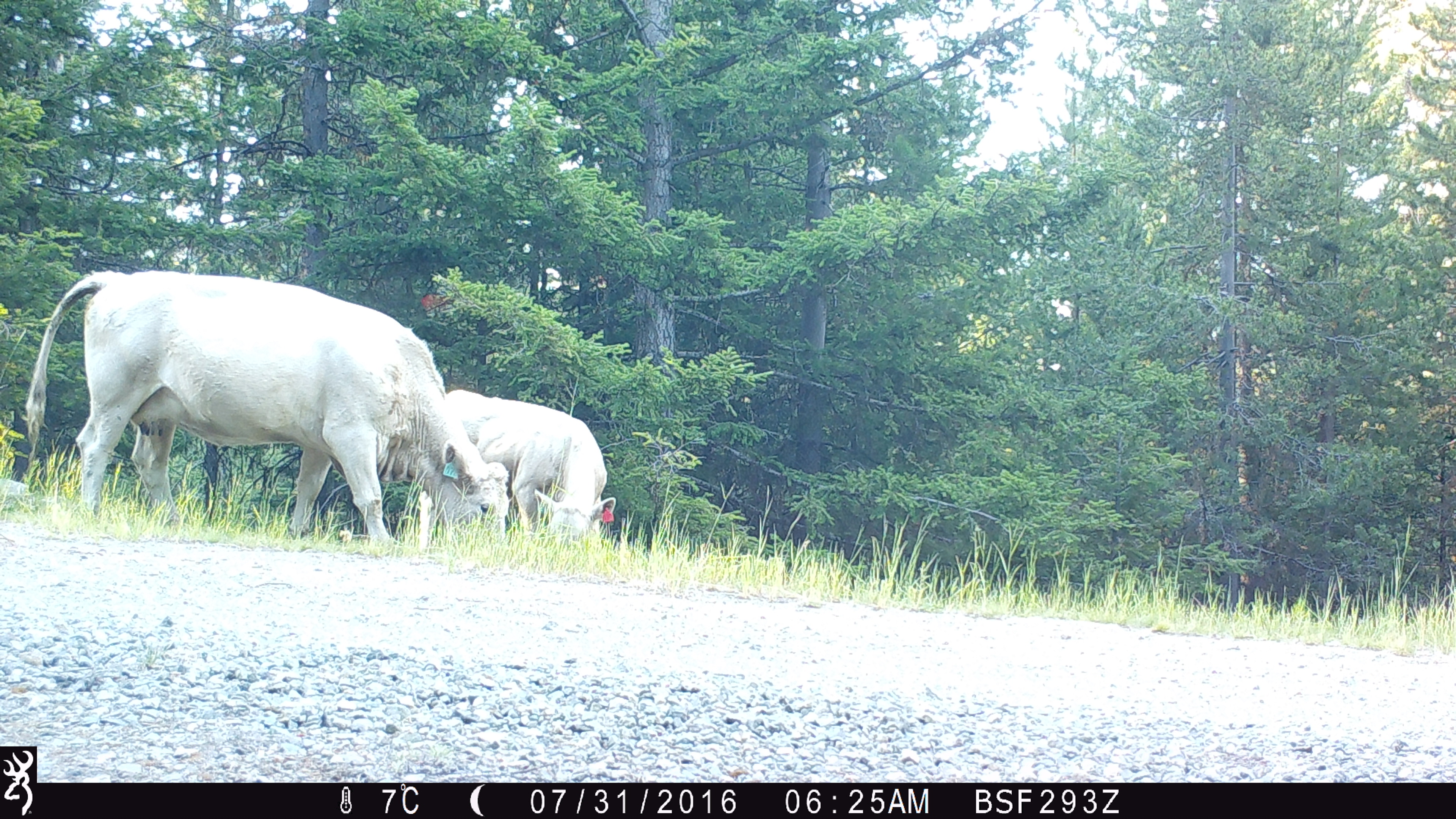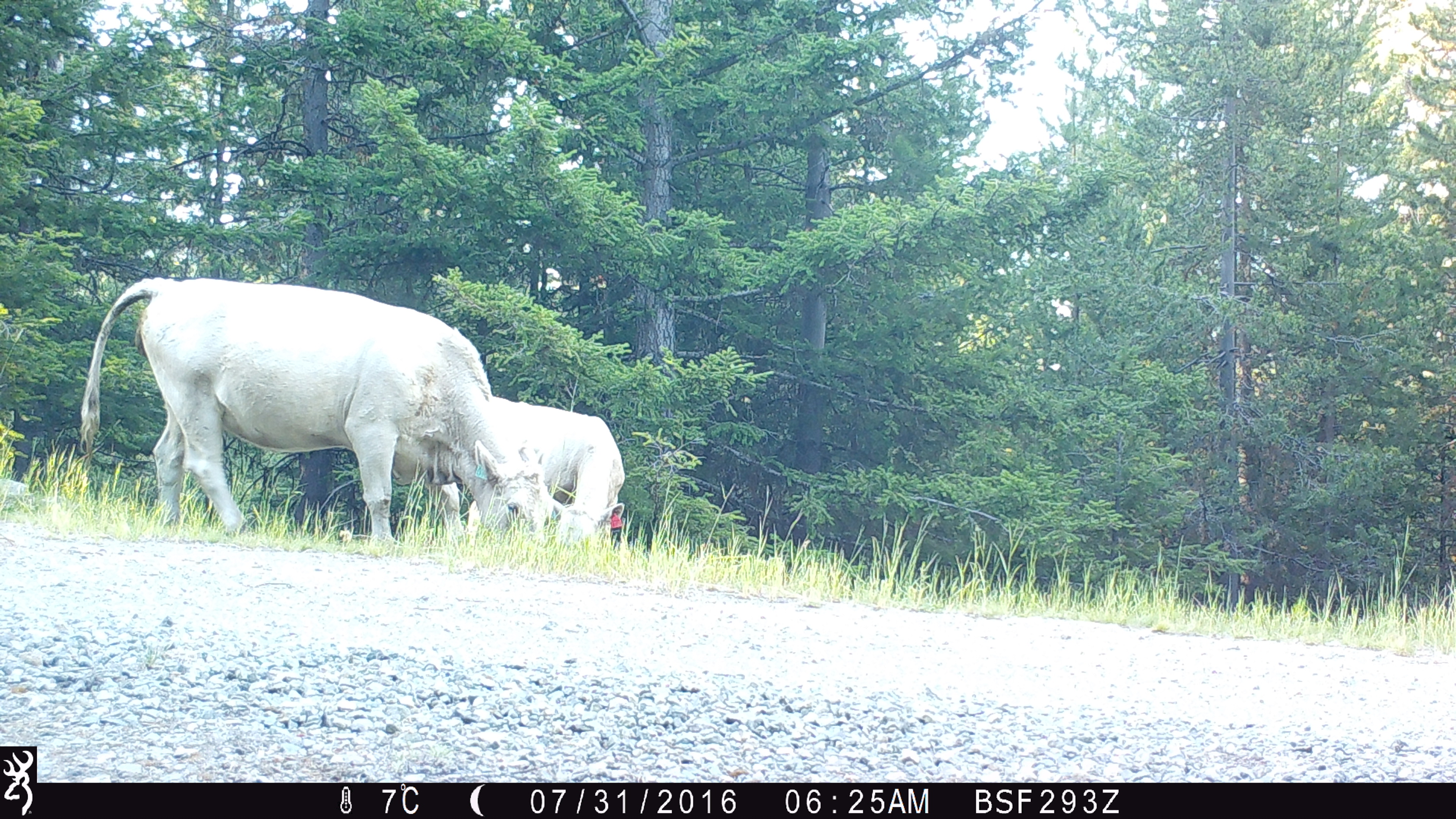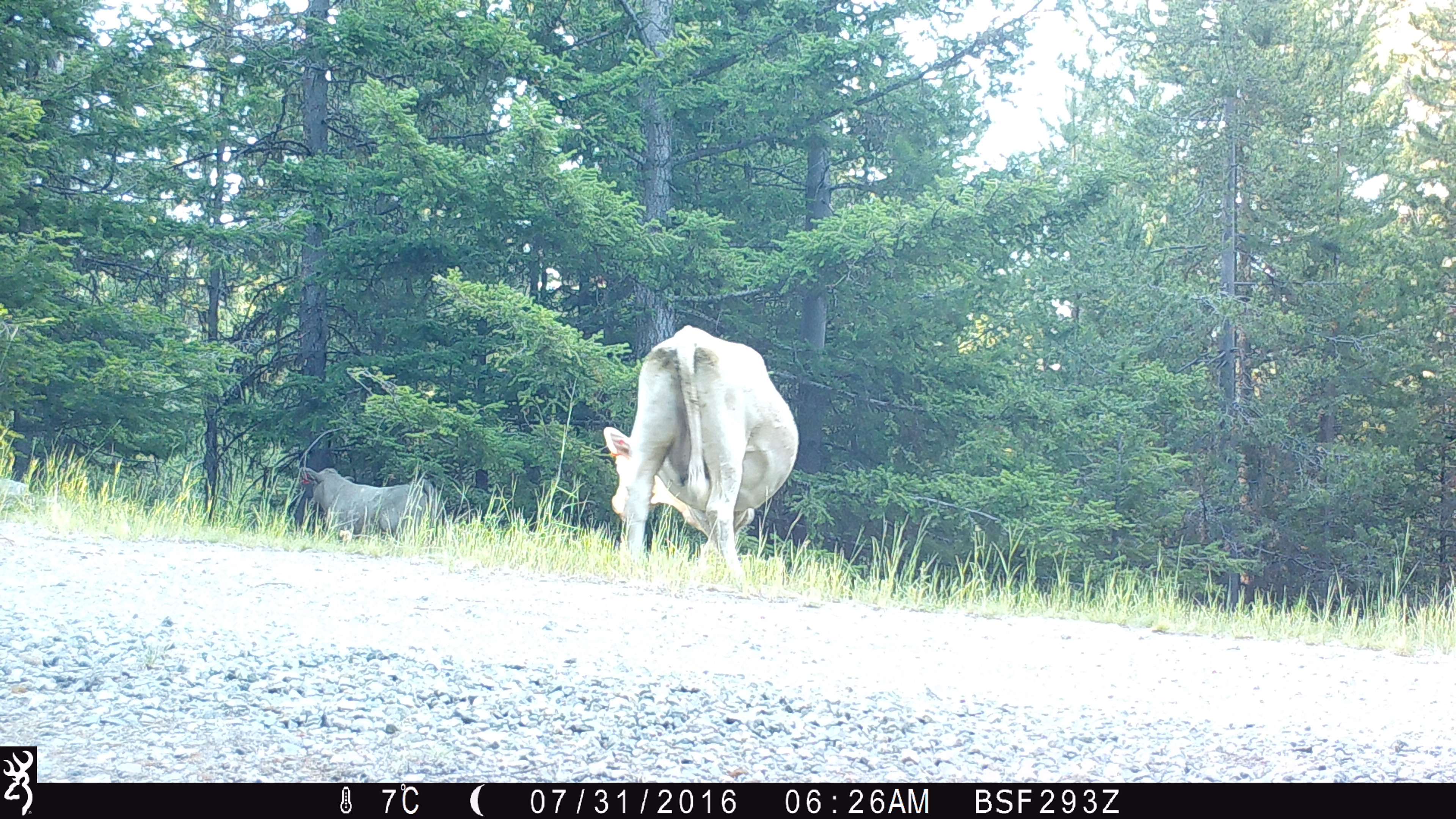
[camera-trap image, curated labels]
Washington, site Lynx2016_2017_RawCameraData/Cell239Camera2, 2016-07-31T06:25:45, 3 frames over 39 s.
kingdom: Animalia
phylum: Chordata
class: Mammalia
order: Artiodactyla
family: Bovidae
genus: Bos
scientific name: Bos taurus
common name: domestic cattle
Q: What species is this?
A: Domestic cattle (Bos taurus).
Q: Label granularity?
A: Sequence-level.